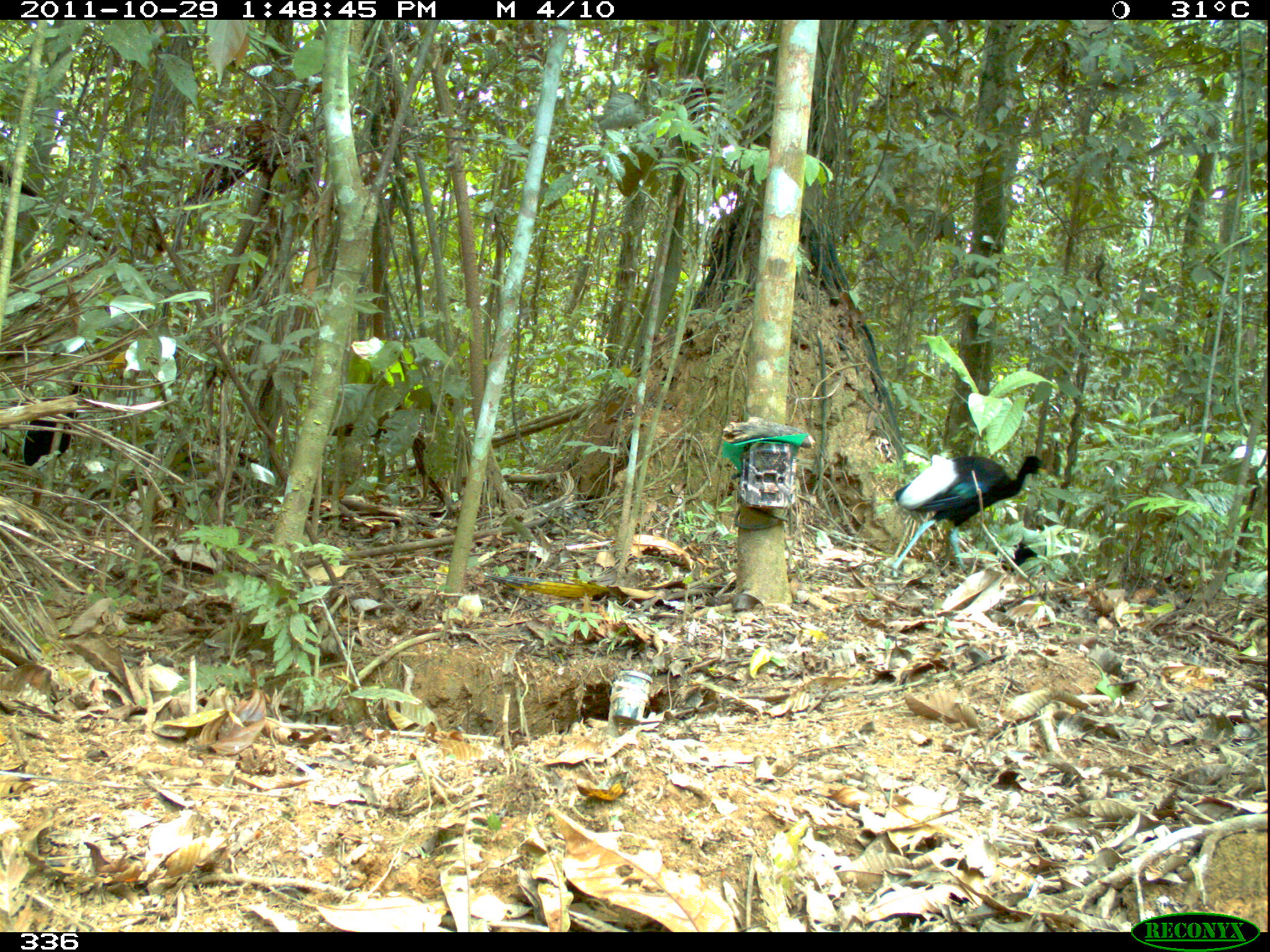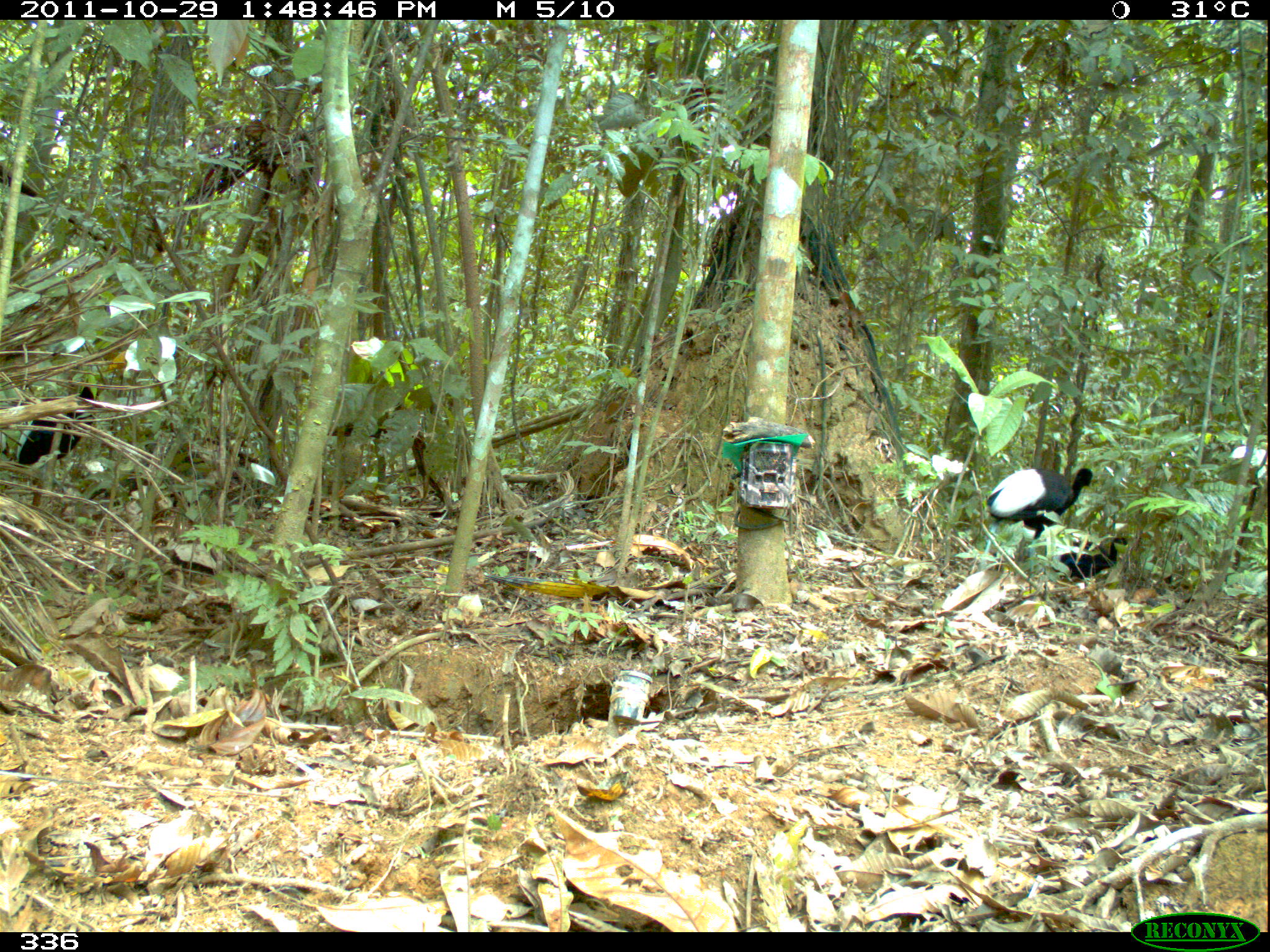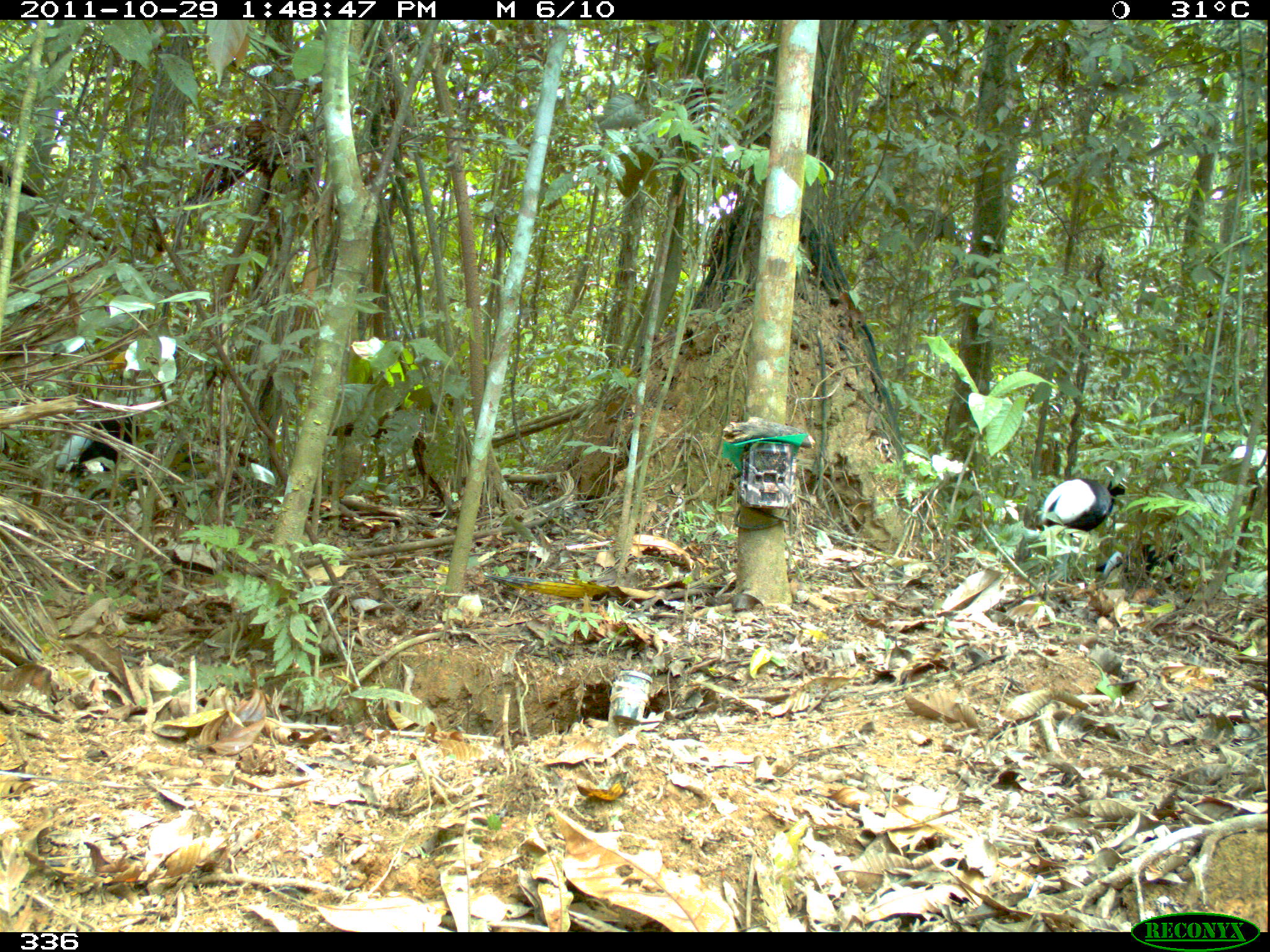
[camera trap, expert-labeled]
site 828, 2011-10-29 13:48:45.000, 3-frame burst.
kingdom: Animalia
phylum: Chordata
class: Aves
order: Gruiformes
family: Psophiidae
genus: Psophia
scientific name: Psophia leucoptera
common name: pale-winged trumpeter